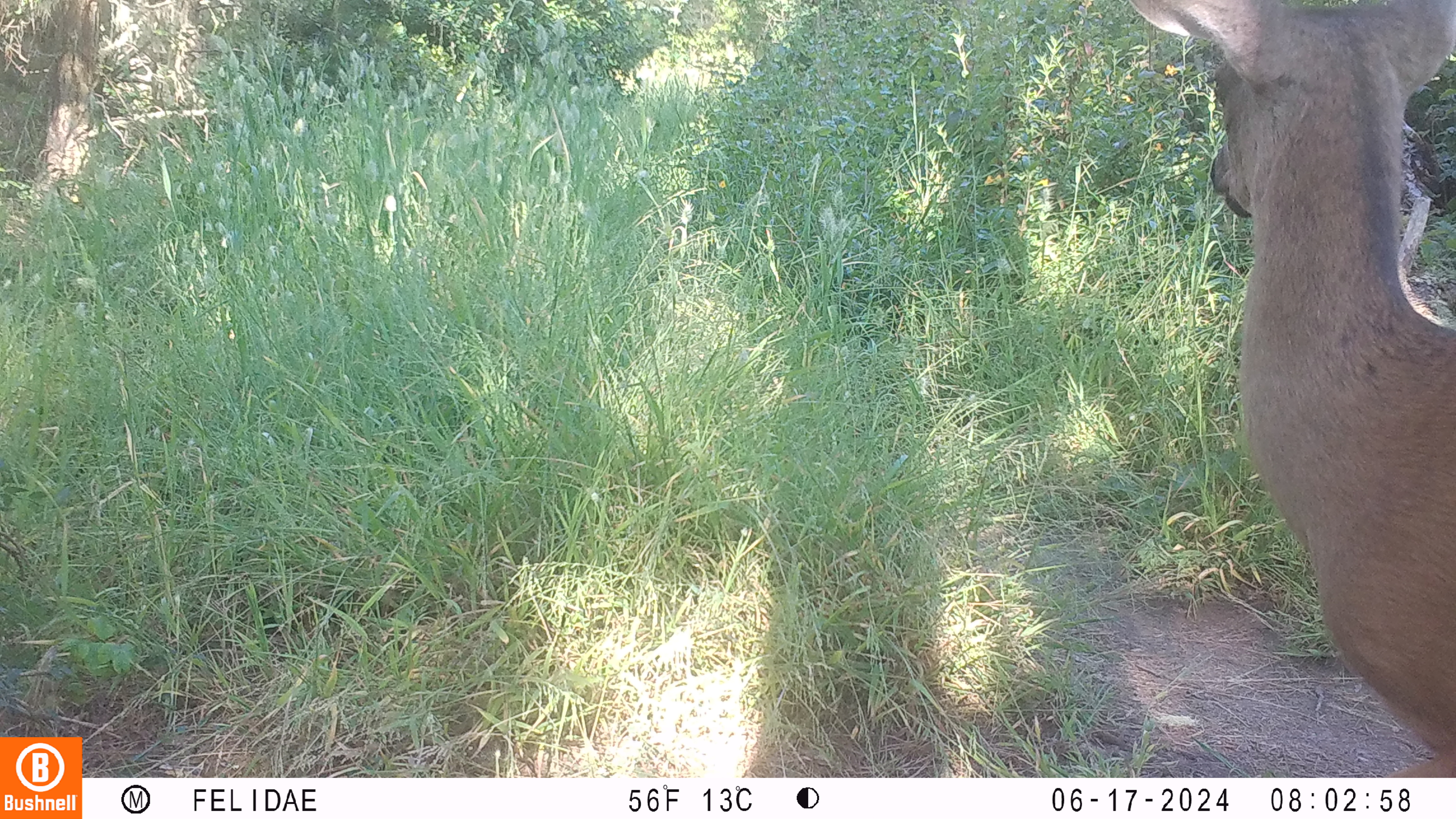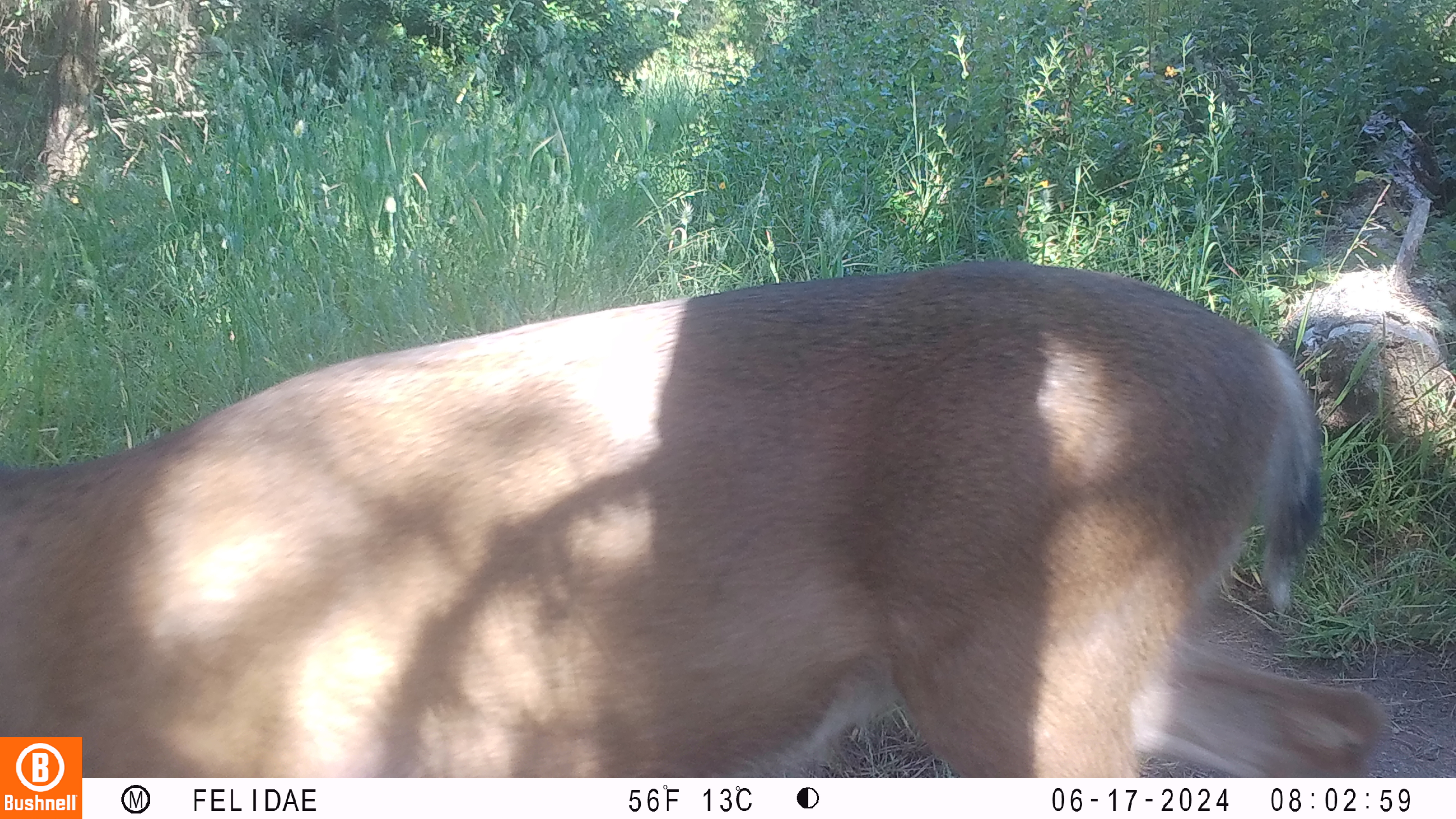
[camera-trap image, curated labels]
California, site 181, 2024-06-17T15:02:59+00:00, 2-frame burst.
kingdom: Animalia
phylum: Chordata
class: Mammalia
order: Artiodactyla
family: Cervidae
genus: Odocoileus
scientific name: Odocoileus hemionus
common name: mule deer